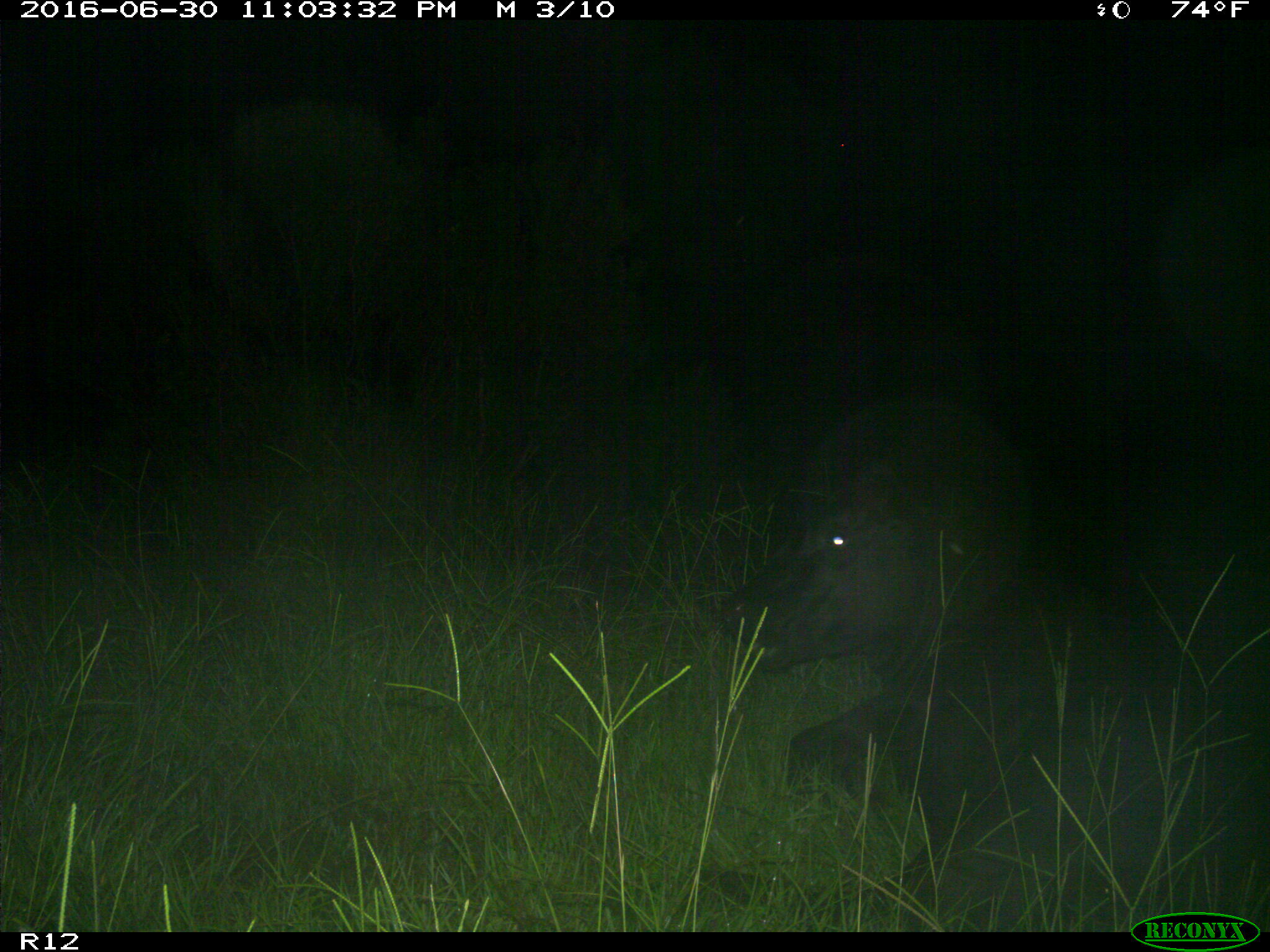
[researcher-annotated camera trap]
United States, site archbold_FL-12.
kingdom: Animalia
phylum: Chordata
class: Mammalia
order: Artiodactyla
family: Bovidae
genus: Bos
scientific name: Bos taurus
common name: domestic cow